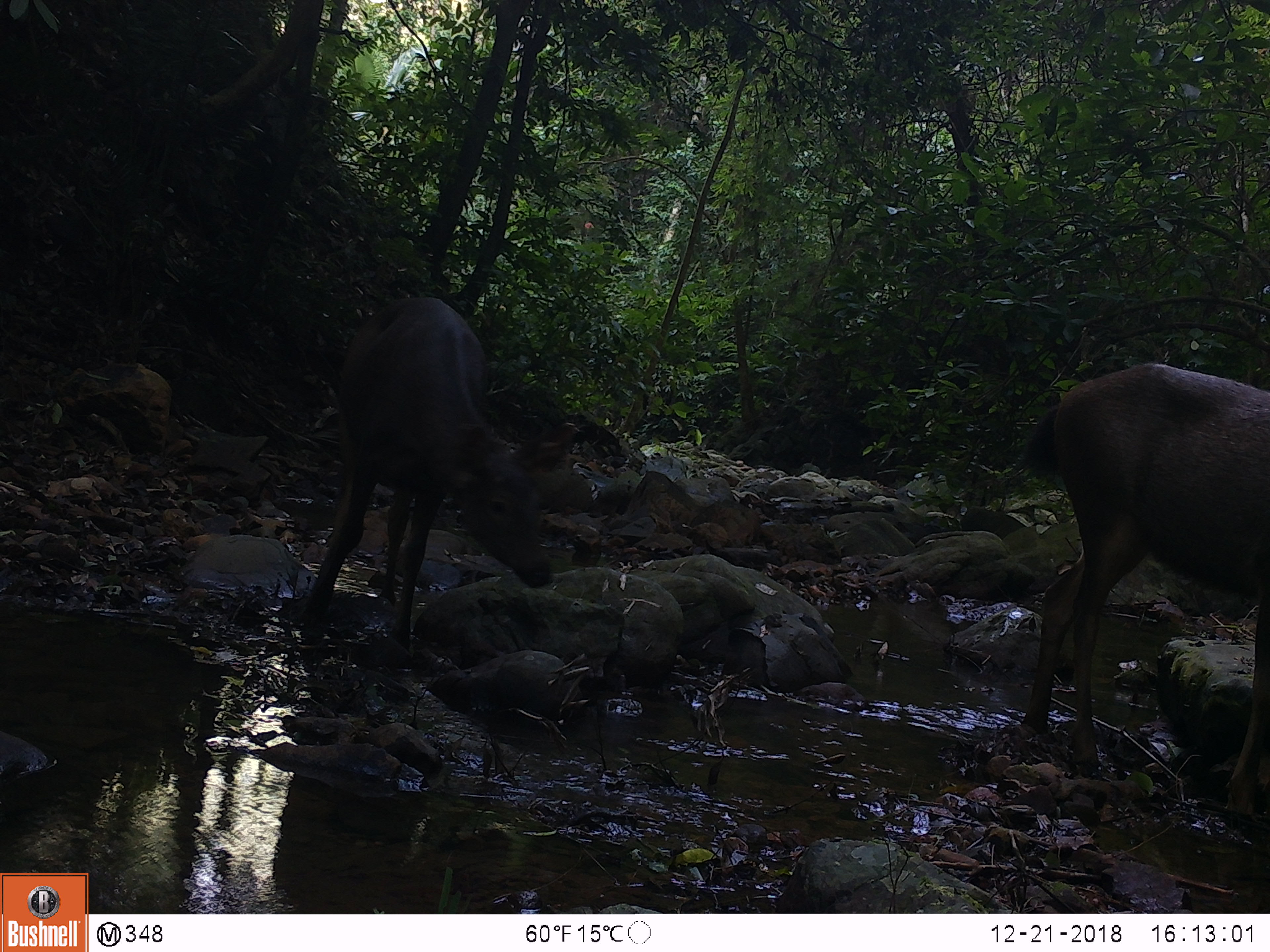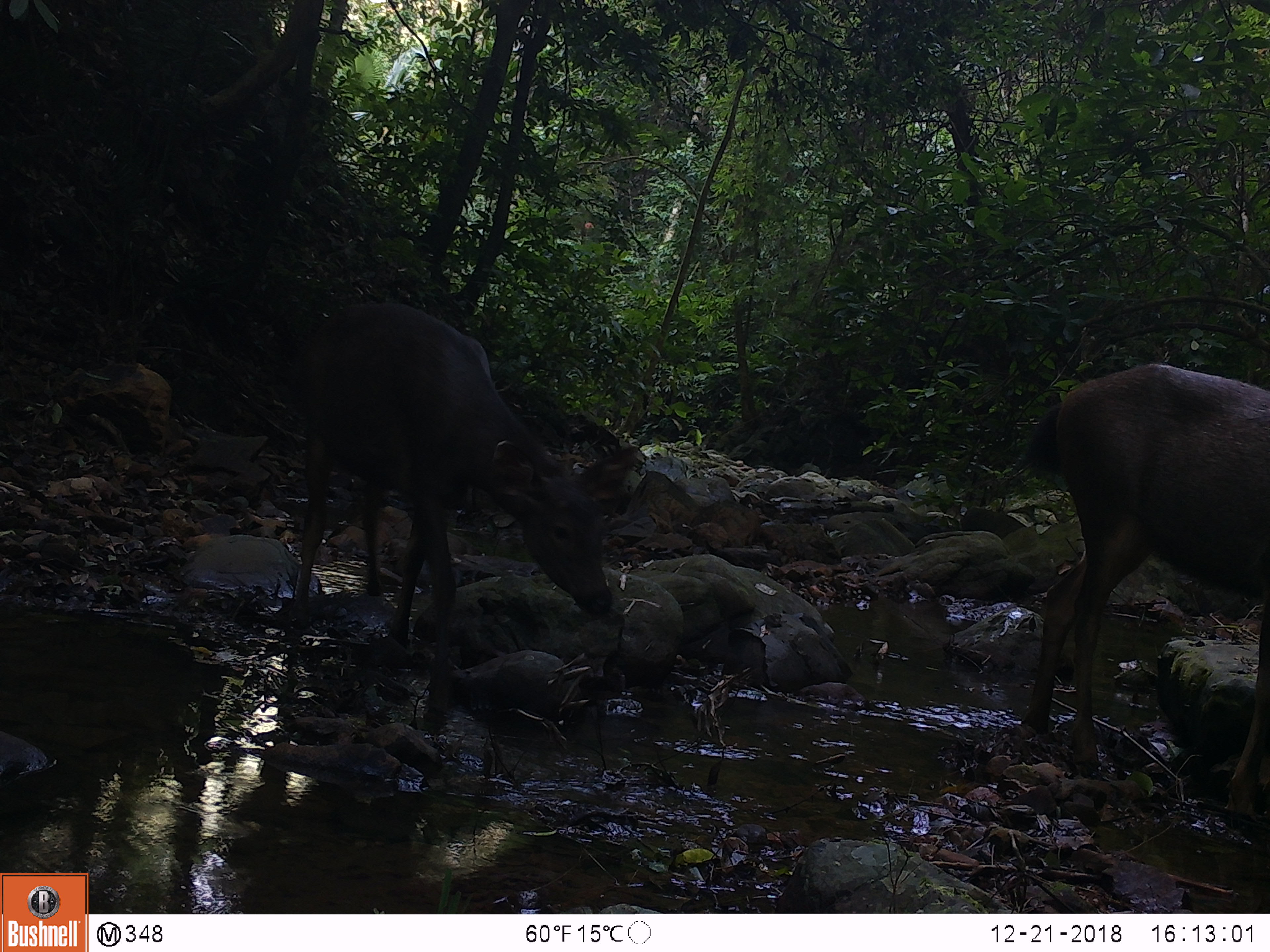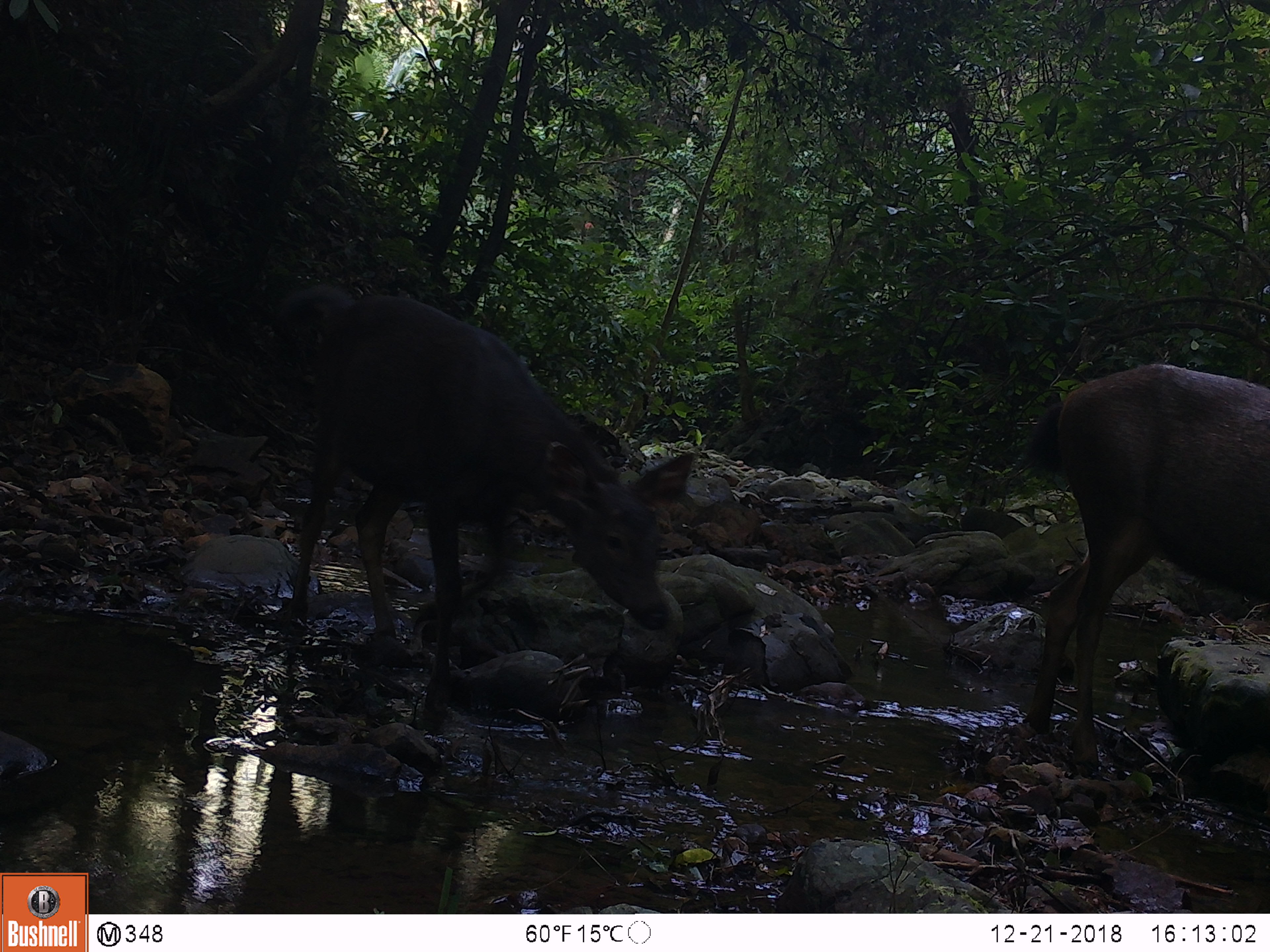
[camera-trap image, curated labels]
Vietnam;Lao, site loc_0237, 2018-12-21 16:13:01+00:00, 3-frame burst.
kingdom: Animalia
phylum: Chordata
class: Mammalia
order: Artiodactyla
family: Cervidae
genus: Rusa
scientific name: Rusa unicolor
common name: sambar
Sambar (Rusa unicolor). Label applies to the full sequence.